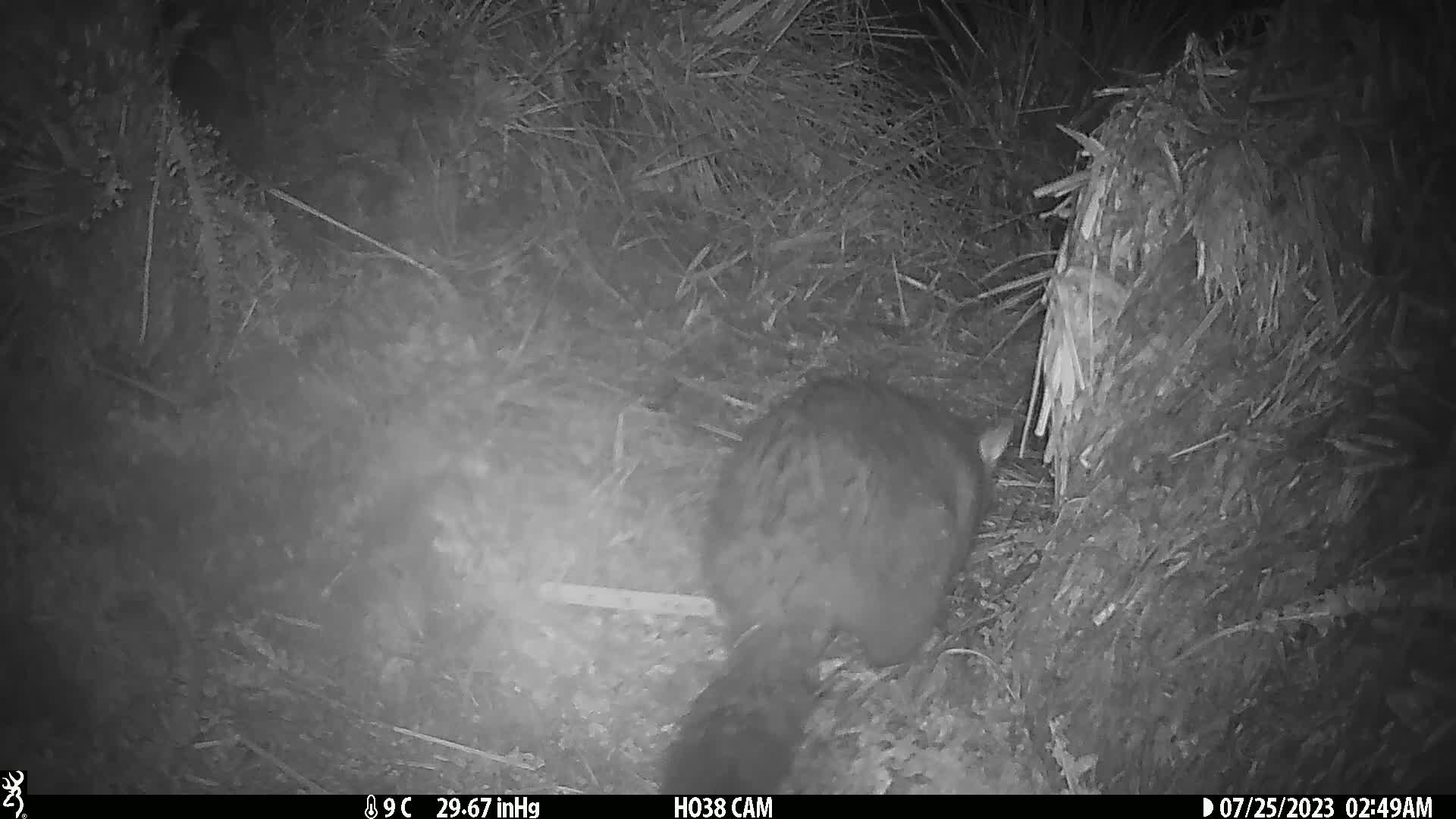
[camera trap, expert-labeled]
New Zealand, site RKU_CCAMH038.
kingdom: Animalia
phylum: Chordata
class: Mammalia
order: Diprotodontia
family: Phalangeridae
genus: Trichosurus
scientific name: Trichosurus vulpecula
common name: common brushtail possum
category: possum